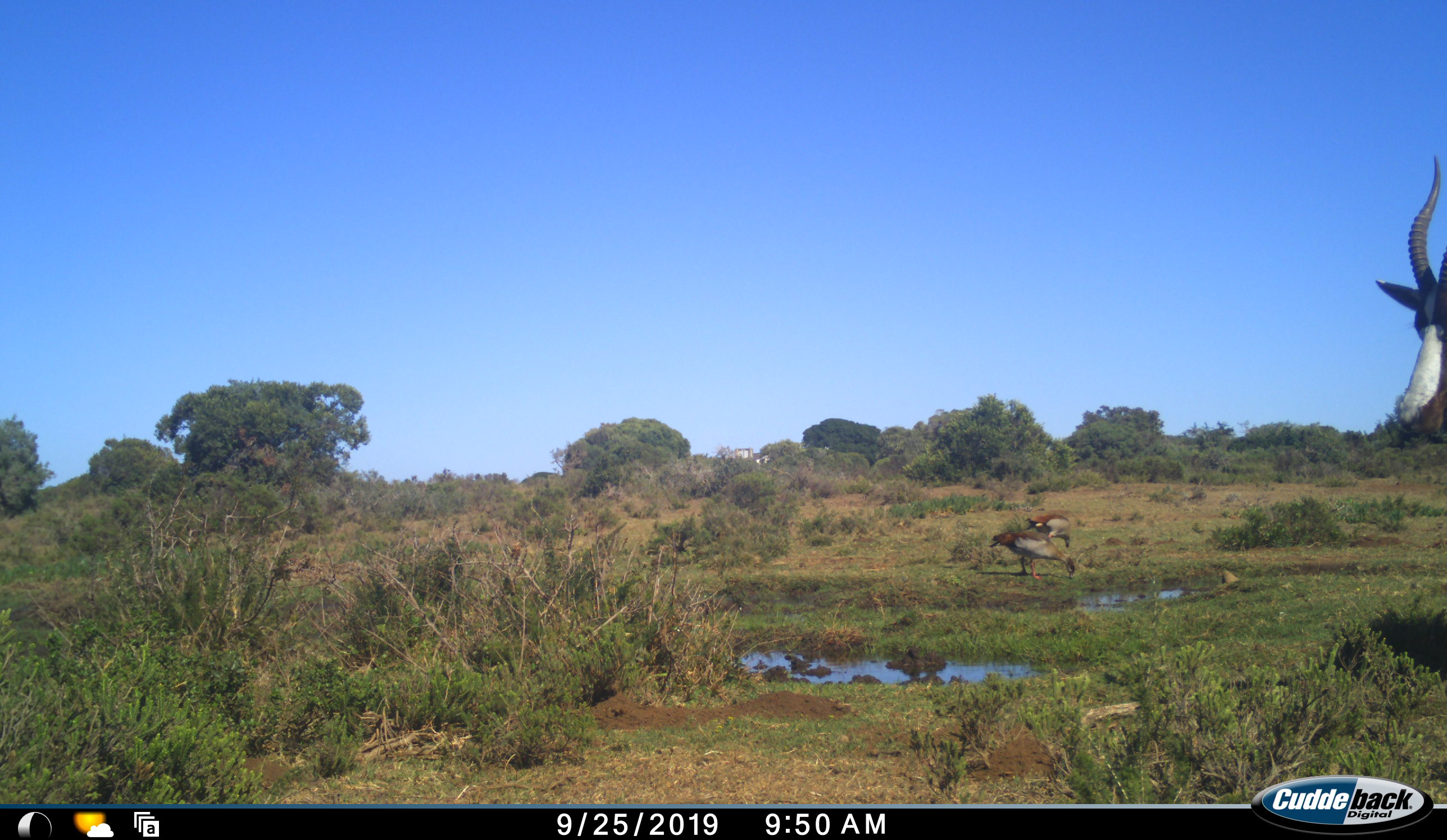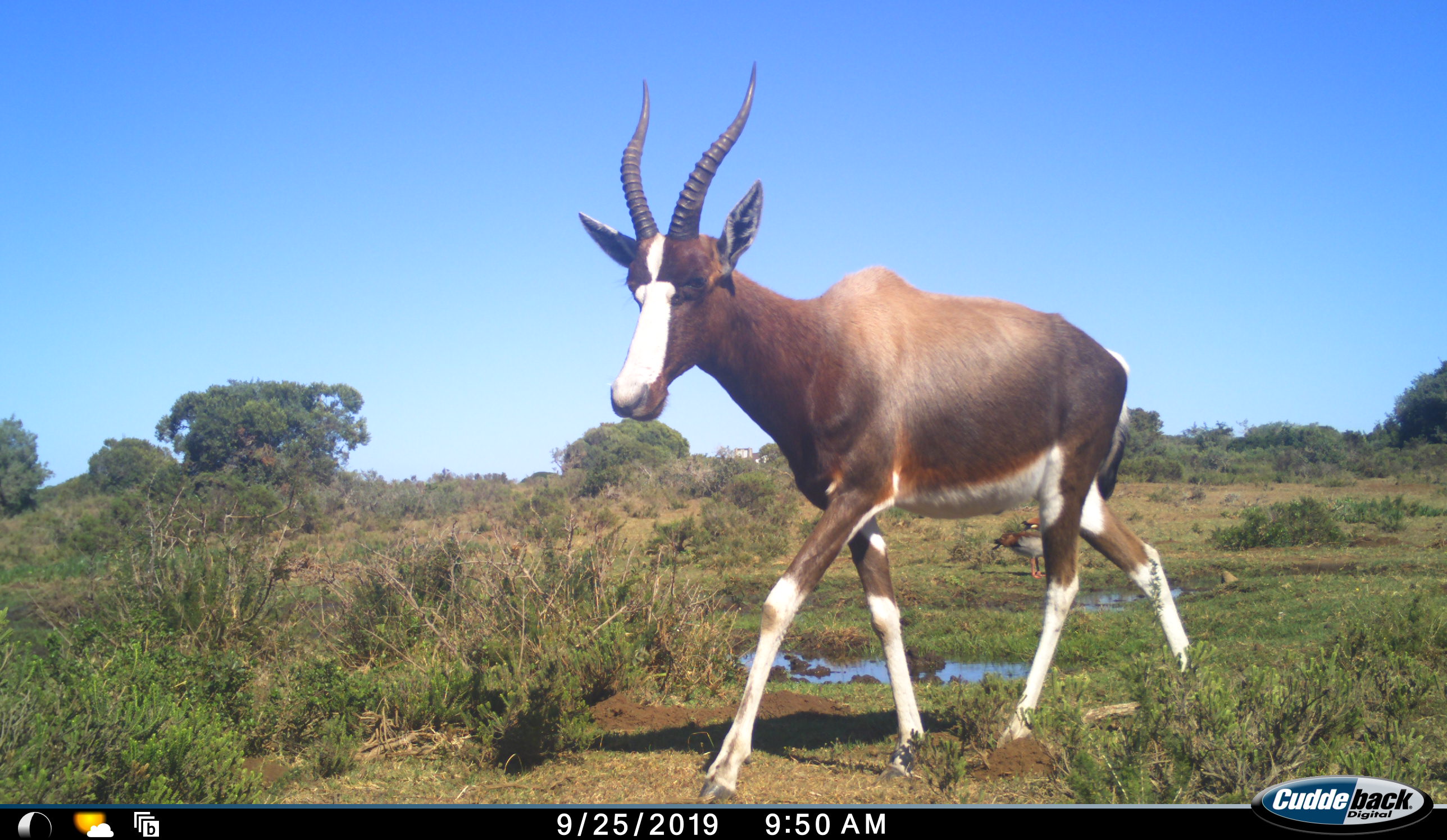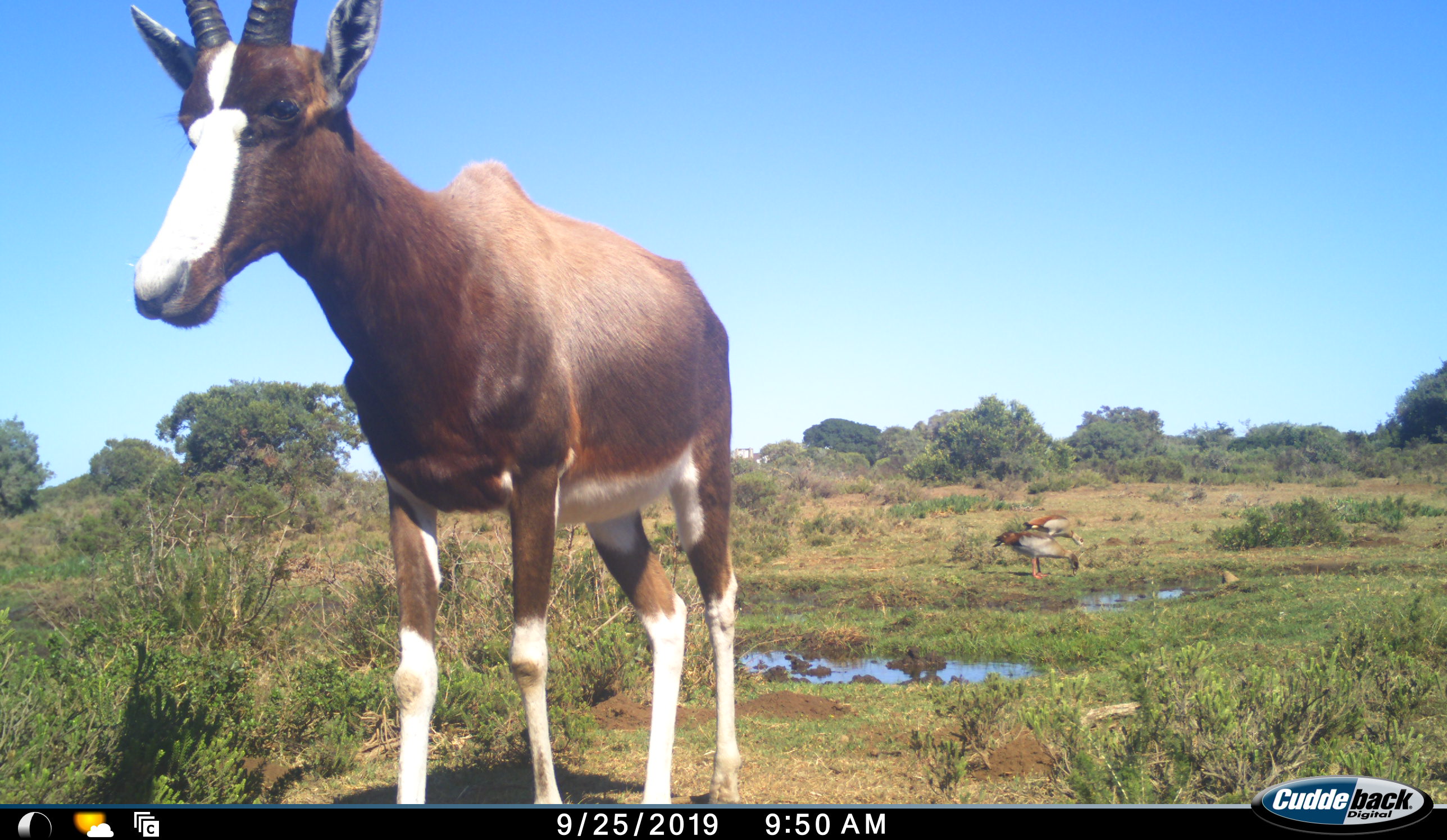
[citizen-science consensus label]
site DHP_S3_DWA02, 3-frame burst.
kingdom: Animalia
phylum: Chordata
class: Aves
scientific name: Aves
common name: bird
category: birdother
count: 2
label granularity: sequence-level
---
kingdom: Animalia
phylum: Chordata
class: Mammalia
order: Artiodactyla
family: Bovidae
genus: Damaliscus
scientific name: Damaliscus pygargus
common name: bontebok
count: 1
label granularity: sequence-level